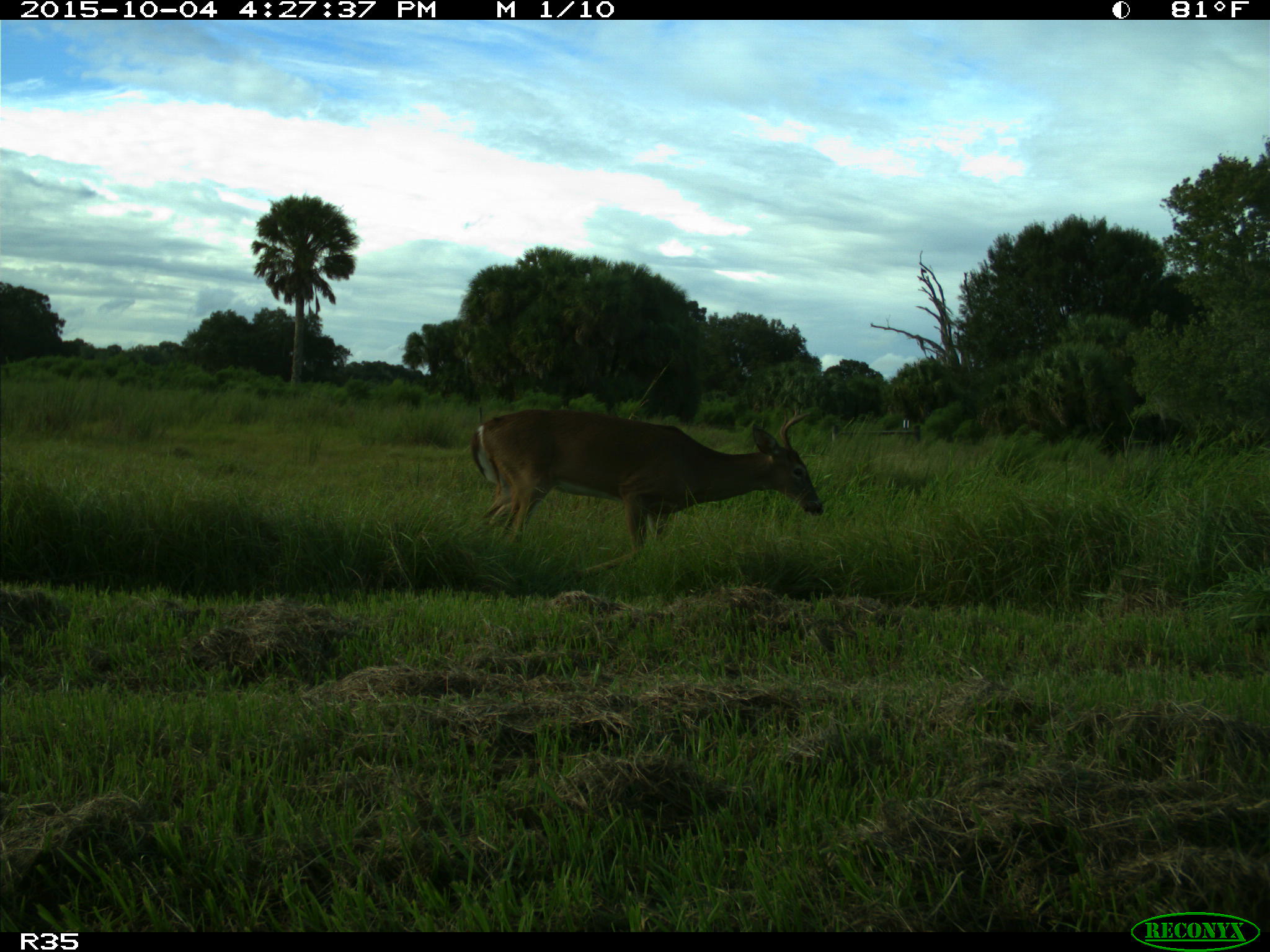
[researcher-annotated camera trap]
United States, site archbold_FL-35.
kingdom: Animalia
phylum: Chordata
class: Mammalia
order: Artiodactyla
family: Cervidae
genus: Odocoileus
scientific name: Odocoileus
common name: deer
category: unidentified deer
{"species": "unidentified deer (deer) (Odocoileus)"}